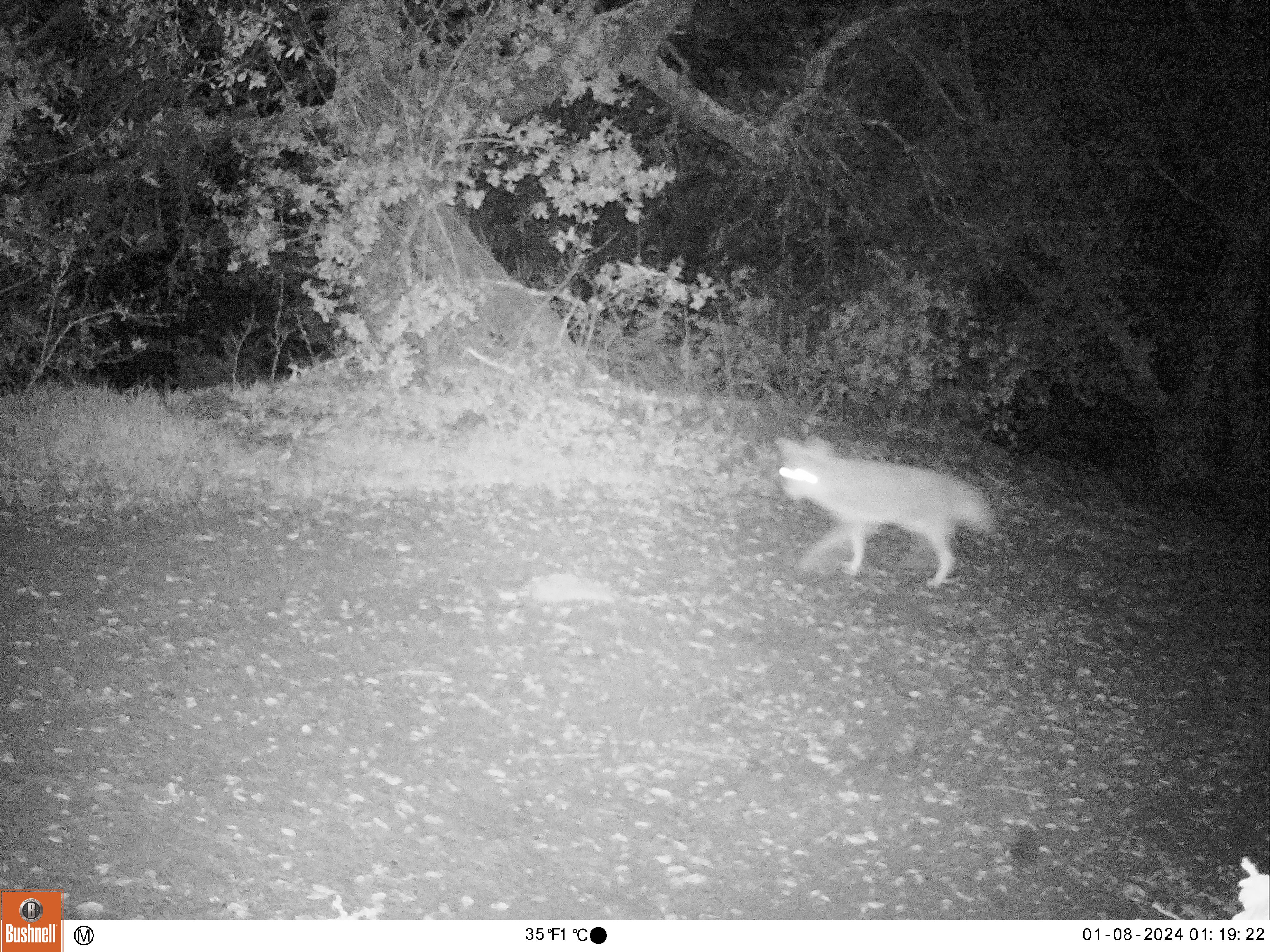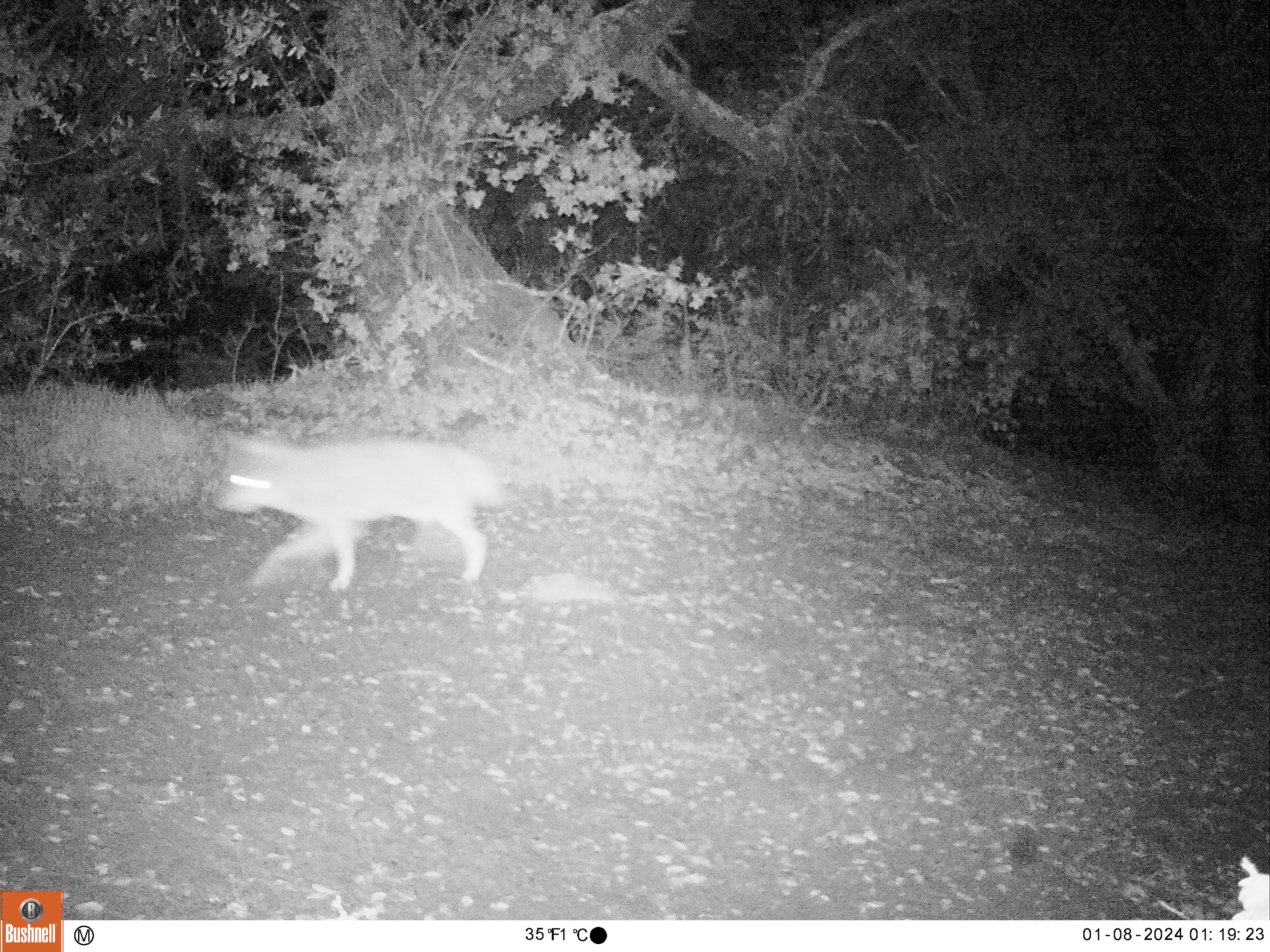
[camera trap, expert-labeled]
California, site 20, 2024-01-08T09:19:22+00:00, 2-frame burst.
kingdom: Animalia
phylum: Chordata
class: Mammalia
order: Carnivora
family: Canidae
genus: Canis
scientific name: Canis latrans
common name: coyote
Coyote (Canis latrans).